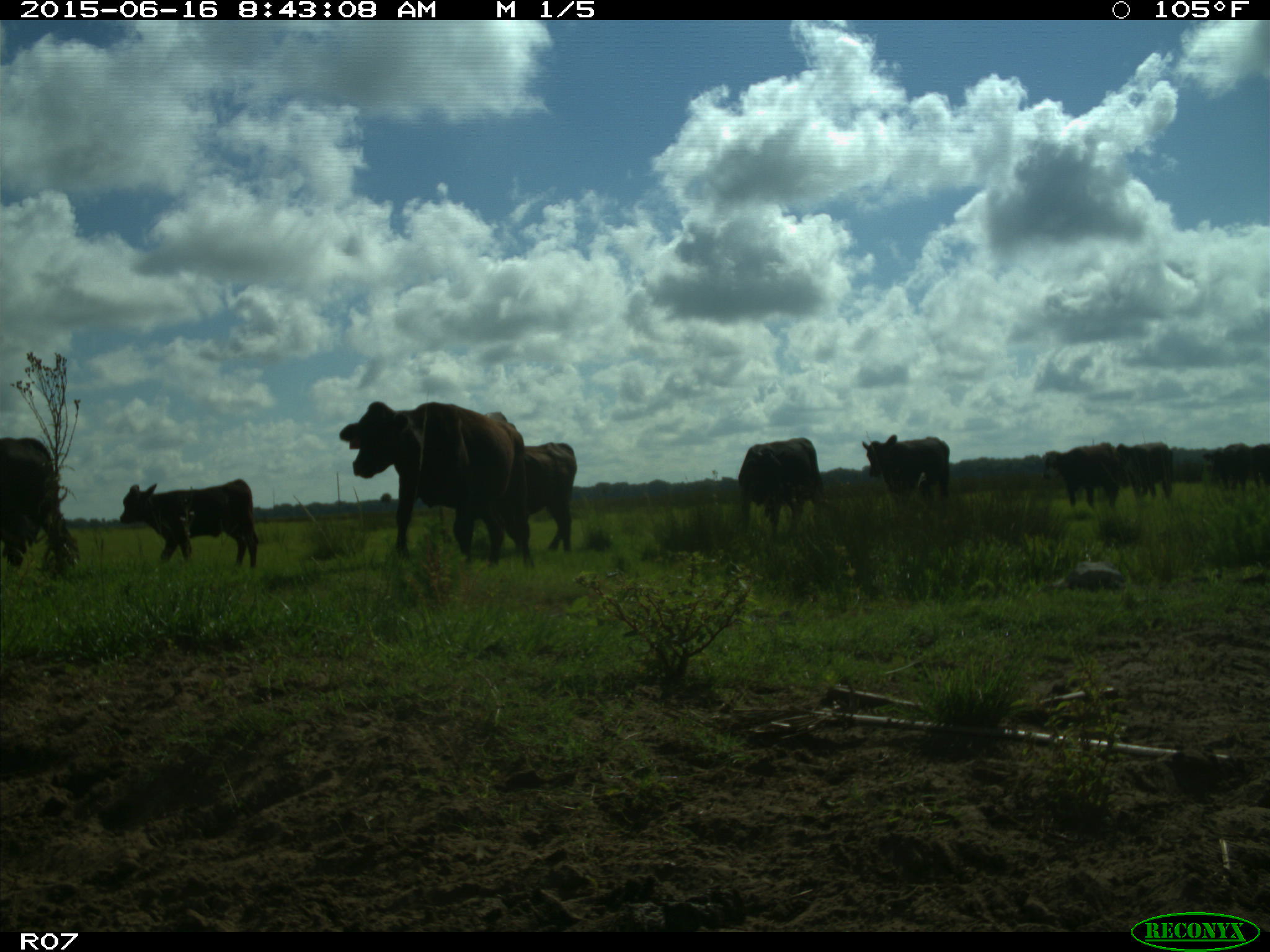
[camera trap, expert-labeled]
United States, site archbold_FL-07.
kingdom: Animalia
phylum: Chordata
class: Mammalia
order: Artiodactyla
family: Bovidae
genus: Bos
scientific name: Bos taurus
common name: domestic cow